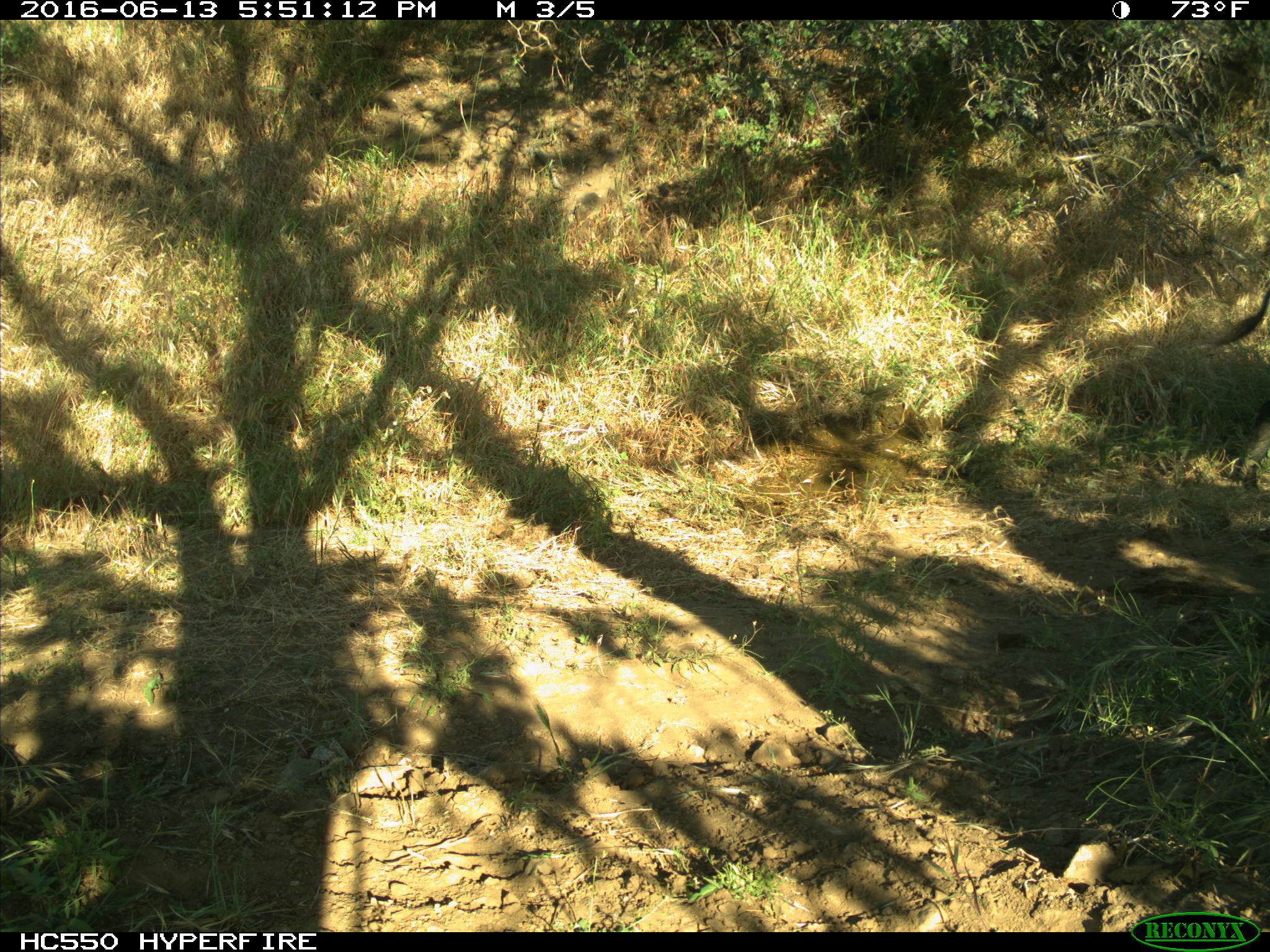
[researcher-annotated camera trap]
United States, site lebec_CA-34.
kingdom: Animalia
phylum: Chordata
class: Mammalia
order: Artiodactyla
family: Suidae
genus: Sus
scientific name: Sus scrofa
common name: wild boar